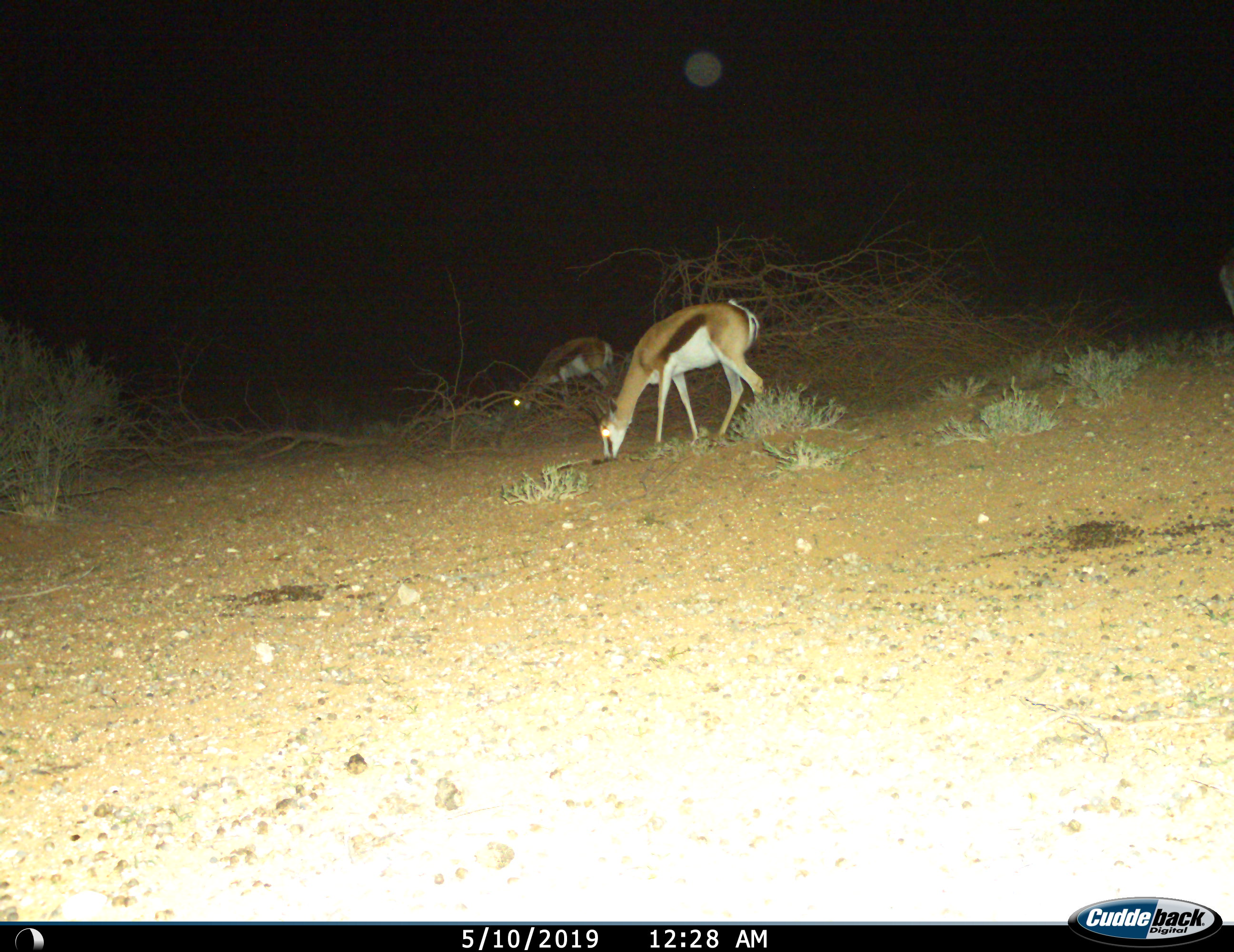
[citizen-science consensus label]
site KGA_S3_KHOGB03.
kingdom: Animalia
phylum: Chordata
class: Mammalia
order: Artiodactyla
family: Bovidae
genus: Antidorcas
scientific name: Antidorcas marsupialis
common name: springbok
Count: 2.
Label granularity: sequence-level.